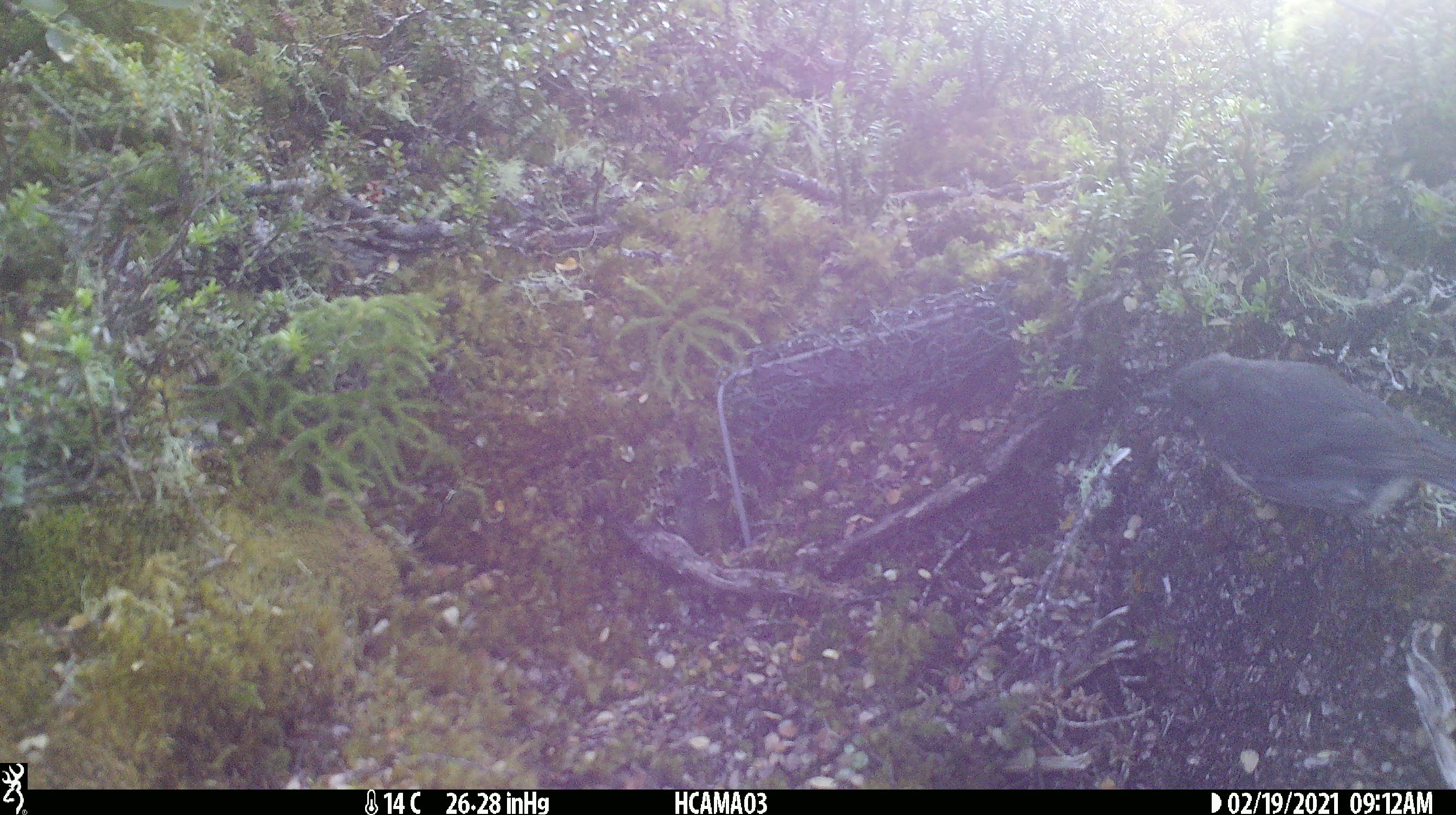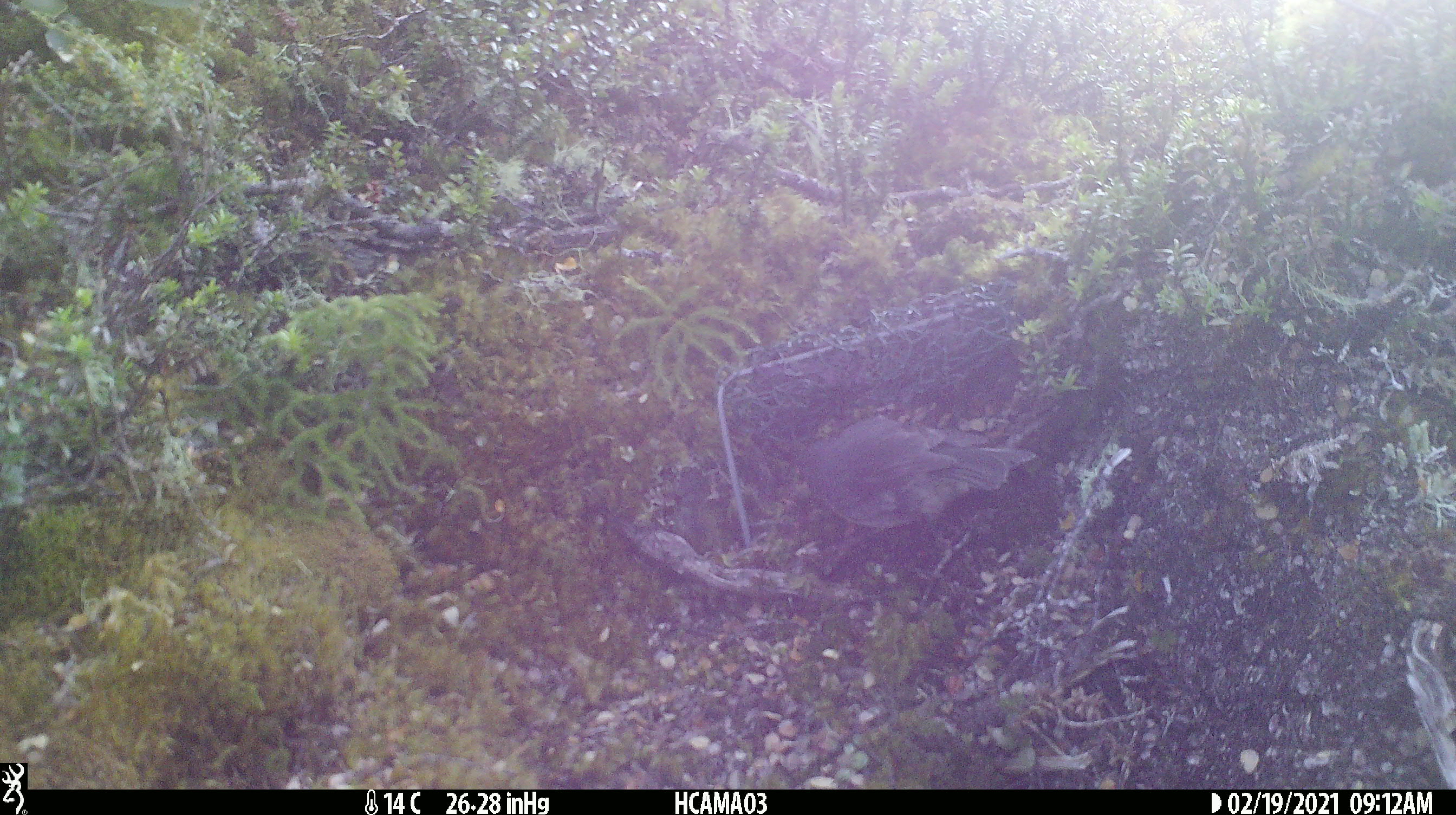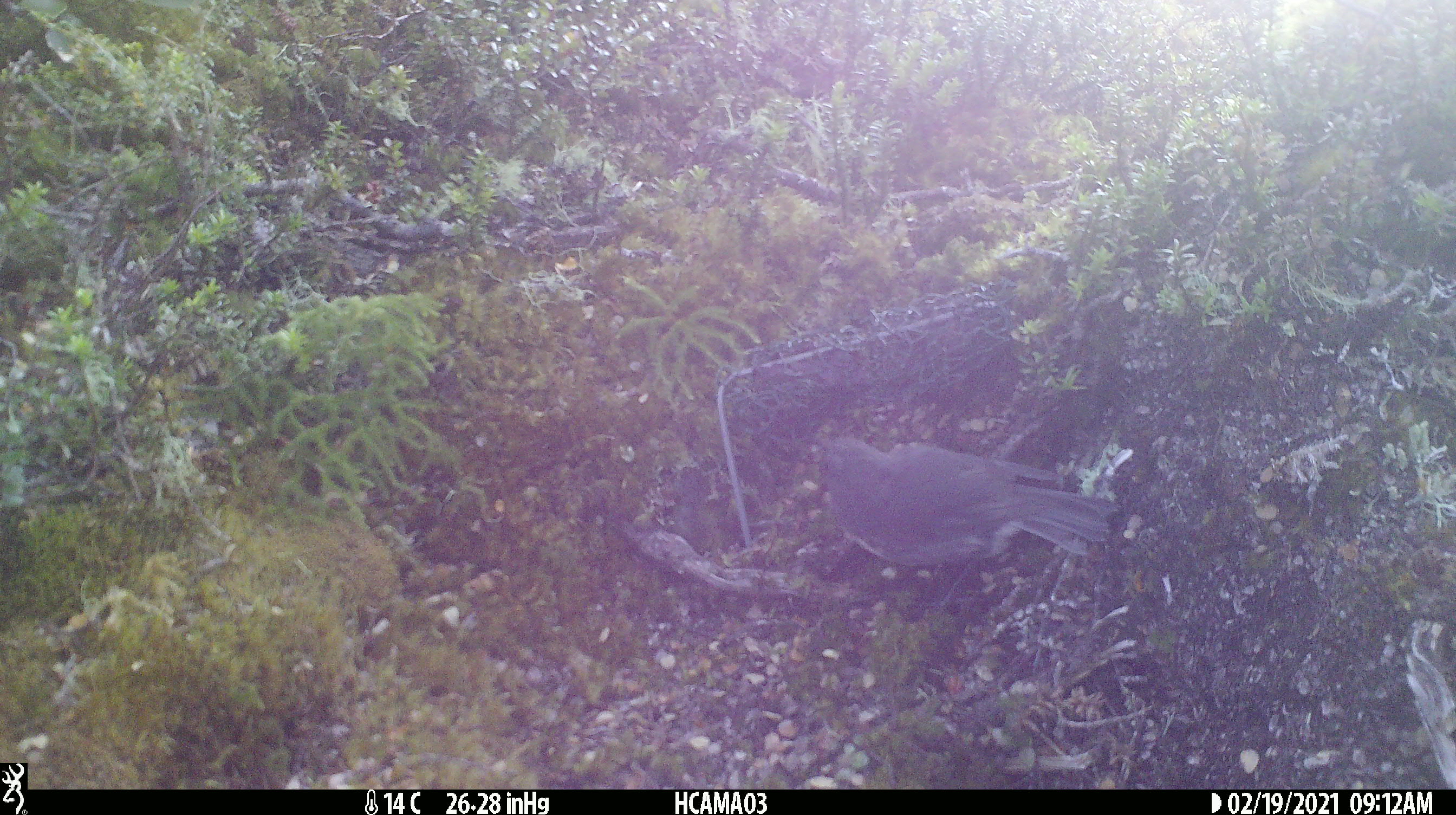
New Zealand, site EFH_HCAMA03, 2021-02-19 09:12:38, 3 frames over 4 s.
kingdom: Animalia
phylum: Chordata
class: Aves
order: Passeriformes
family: Petroicidae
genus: Petroica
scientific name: Petroica australis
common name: new zealand robin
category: robin